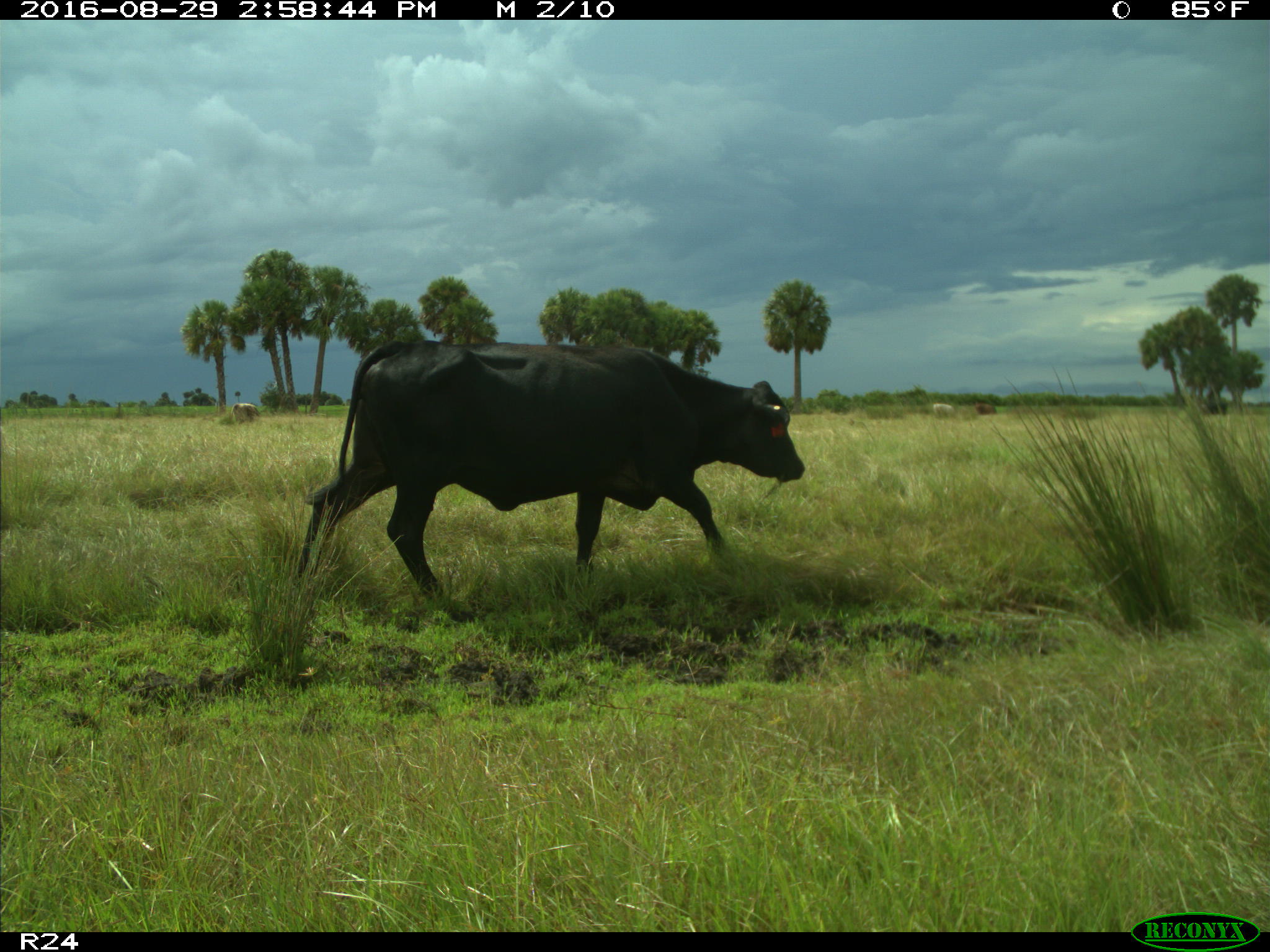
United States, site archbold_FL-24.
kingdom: Animalia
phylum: Chordata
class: Mammalia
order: Artiodactyla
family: Bovidae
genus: Bos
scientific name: Bos taurus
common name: domestic cow